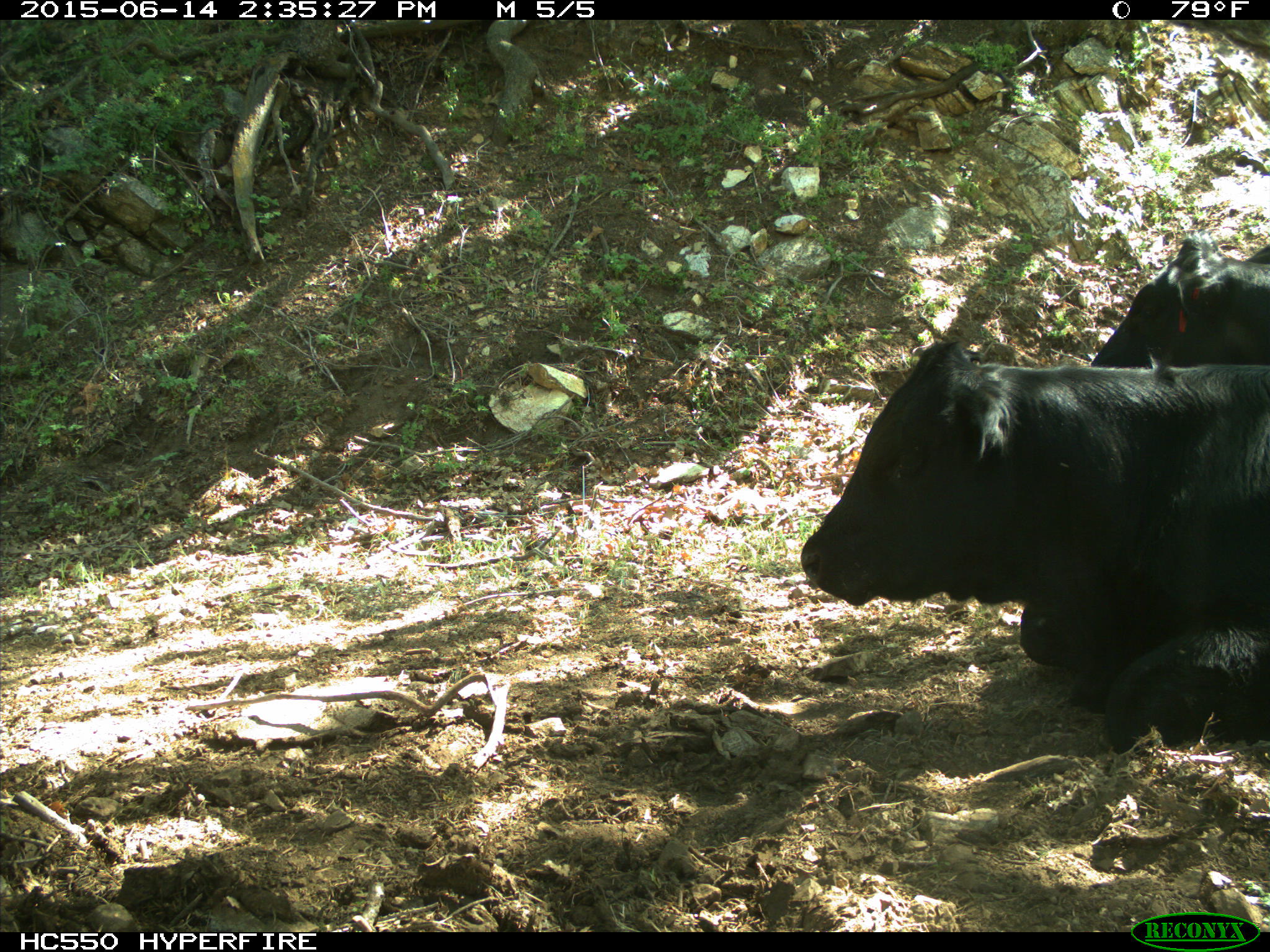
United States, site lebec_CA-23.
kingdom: Animalia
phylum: Chordata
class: Mammalia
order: Artiodactyla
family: Bovidae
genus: Bos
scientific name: Bos taurus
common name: domestic cow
Bos taurus (domestic cow).